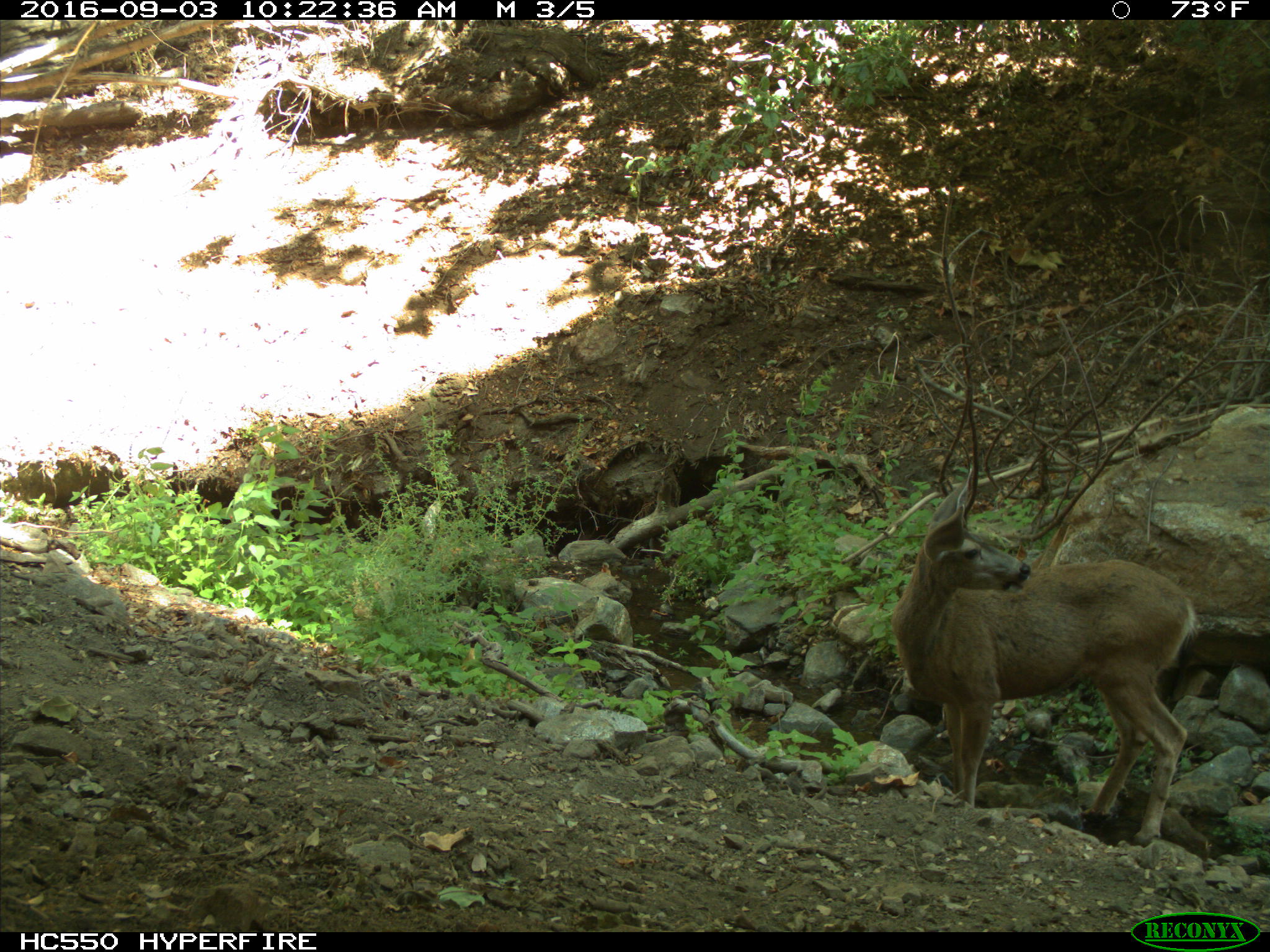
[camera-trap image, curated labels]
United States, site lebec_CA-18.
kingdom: Animalia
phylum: Chordata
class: Mammalia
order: Artiodactyla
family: Cervidae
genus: Odocoileus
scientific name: Odocoileus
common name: deer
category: unidentified deer